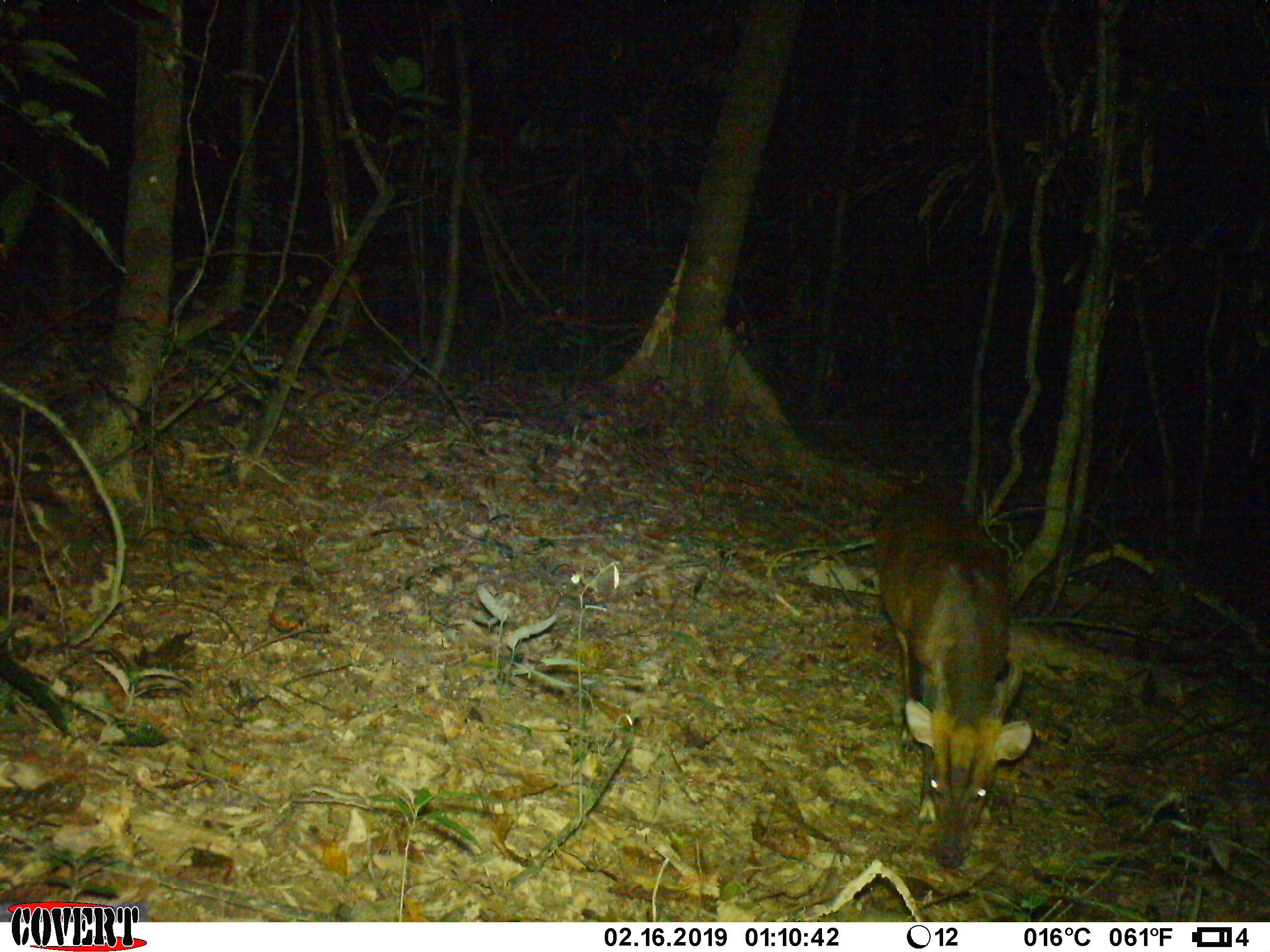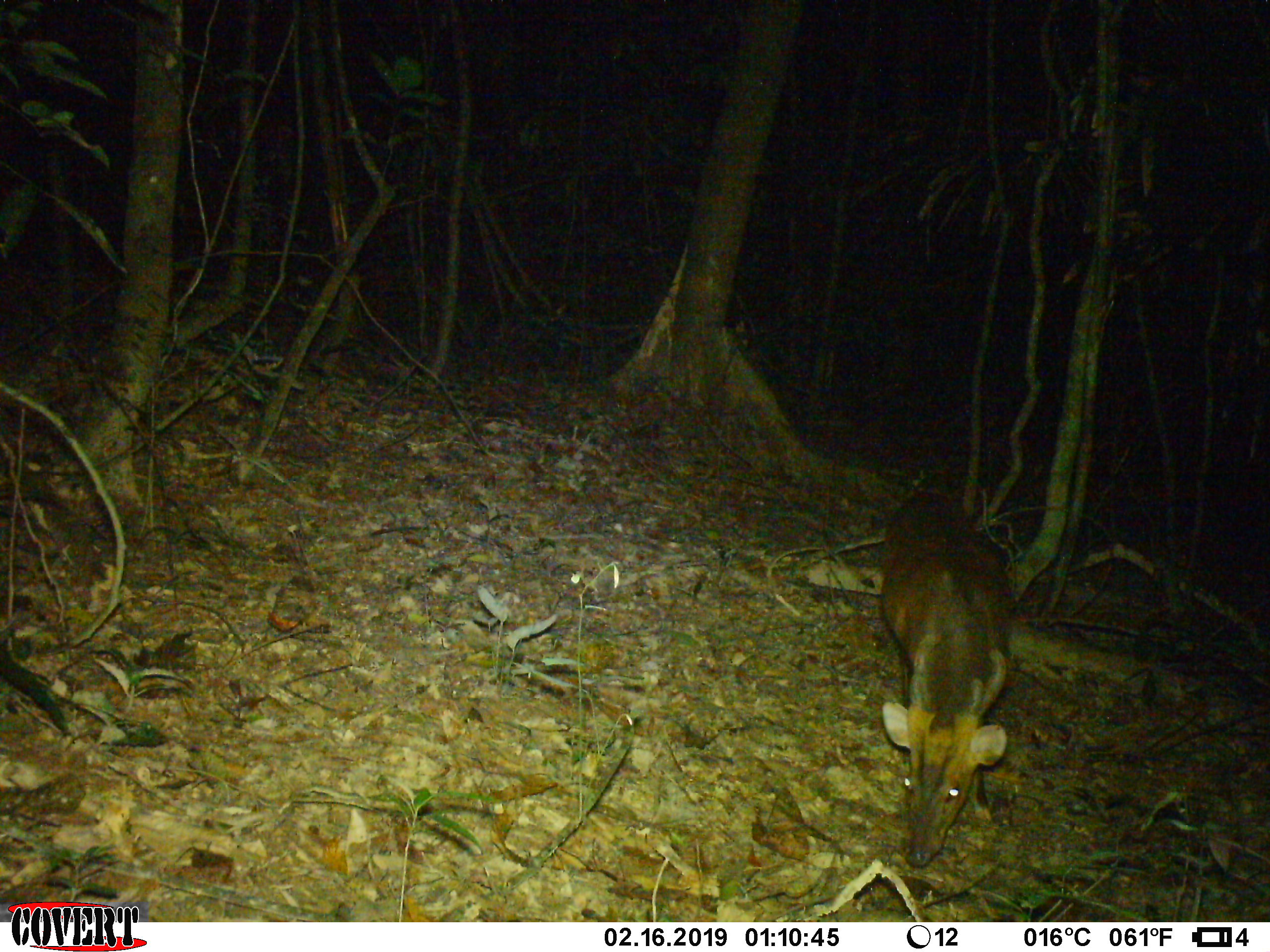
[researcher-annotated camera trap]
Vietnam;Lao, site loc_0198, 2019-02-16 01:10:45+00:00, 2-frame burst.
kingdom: Animalia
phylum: Chordata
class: Mammalia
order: Artiodactyla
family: Cervidae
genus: Muntiacus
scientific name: Muntiacus vuquangensis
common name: large-antlered muntjac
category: large antlered muntjac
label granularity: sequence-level